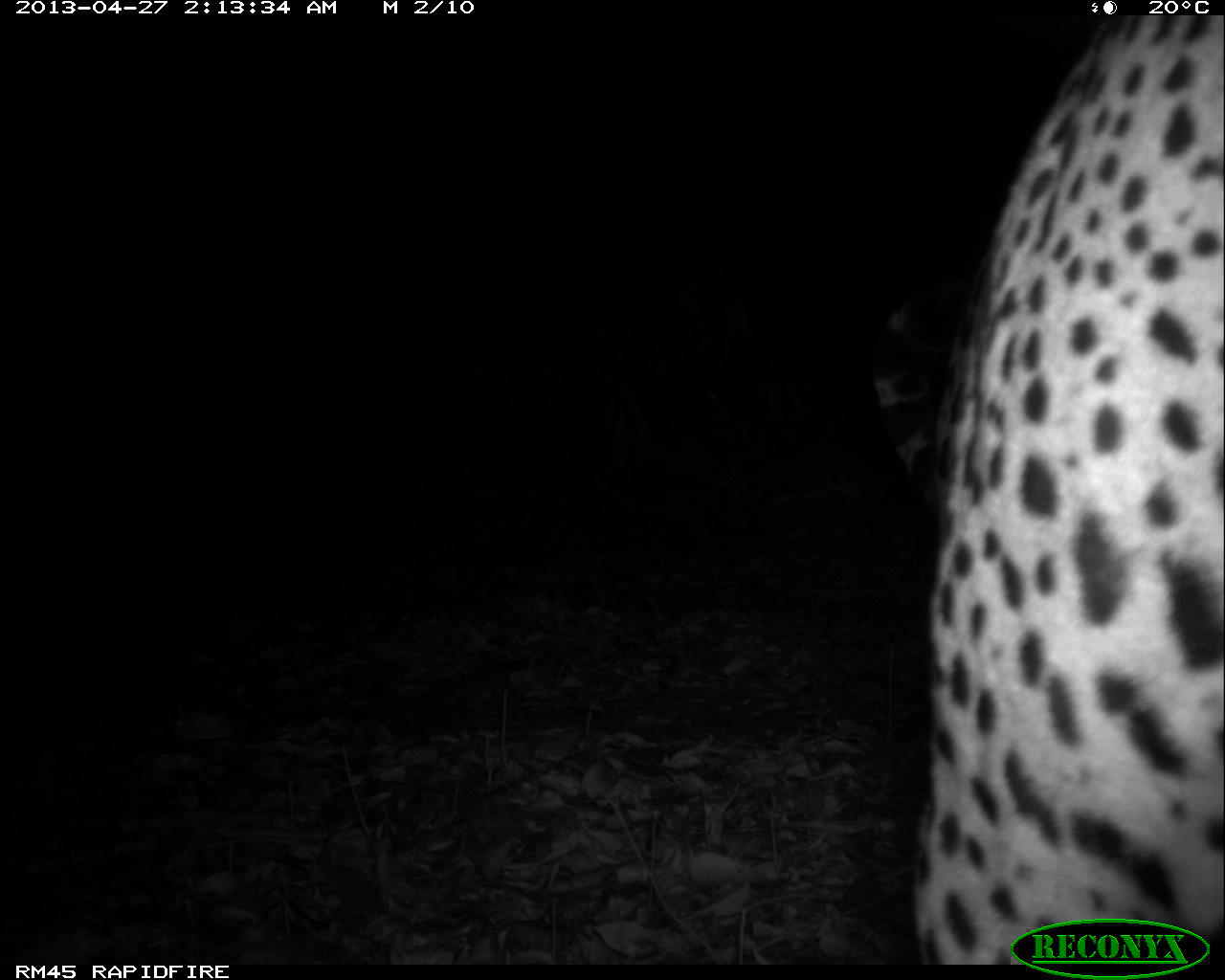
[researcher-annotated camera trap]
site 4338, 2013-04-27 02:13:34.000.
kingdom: Animalia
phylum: Chordata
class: Mammalia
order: Carnivora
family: Felidae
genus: Panthera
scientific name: Panthera onca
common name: jaguar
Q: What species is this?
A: Panthera onca (jaguar).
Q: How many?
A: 1.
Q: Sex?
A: Male.